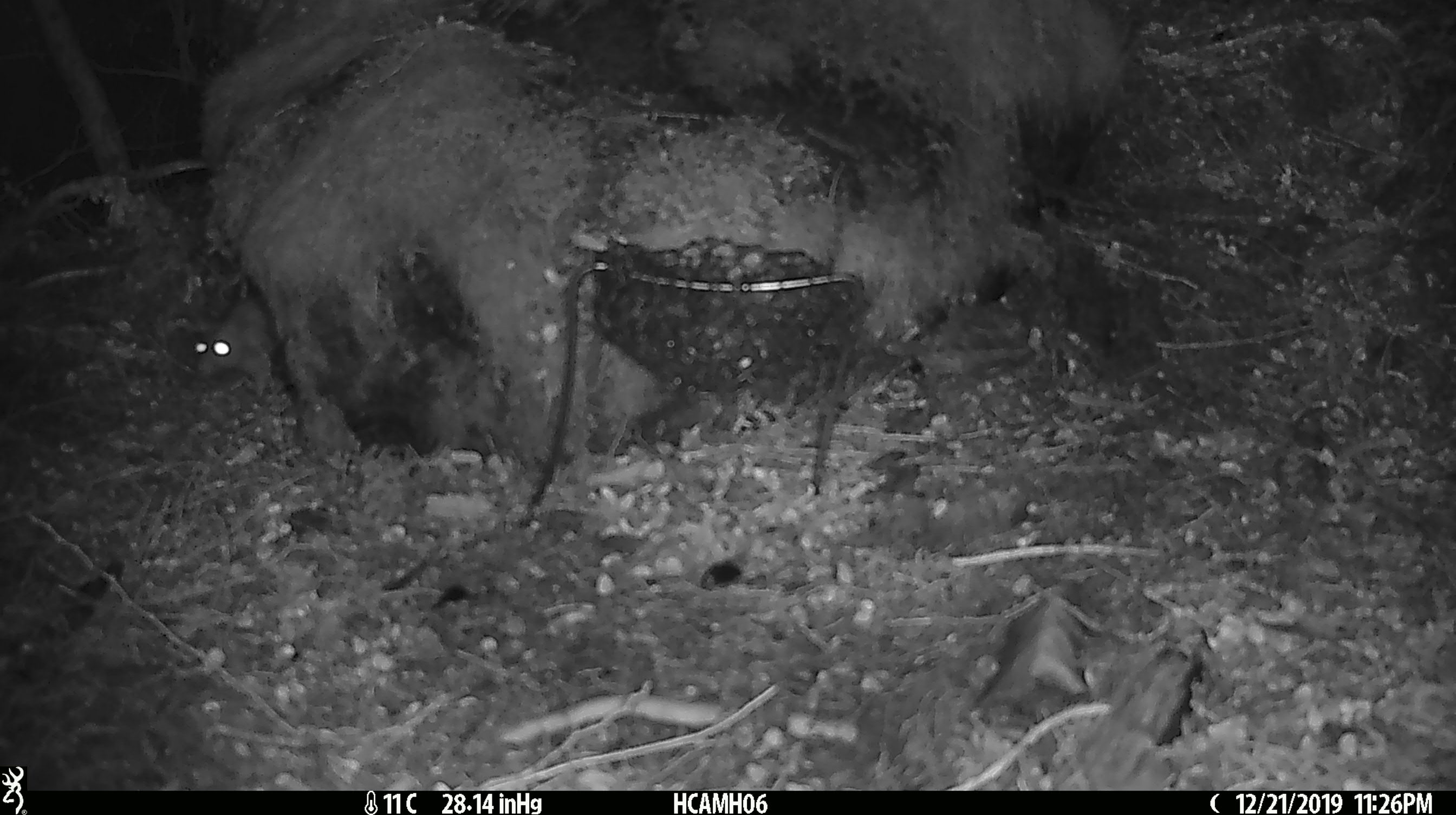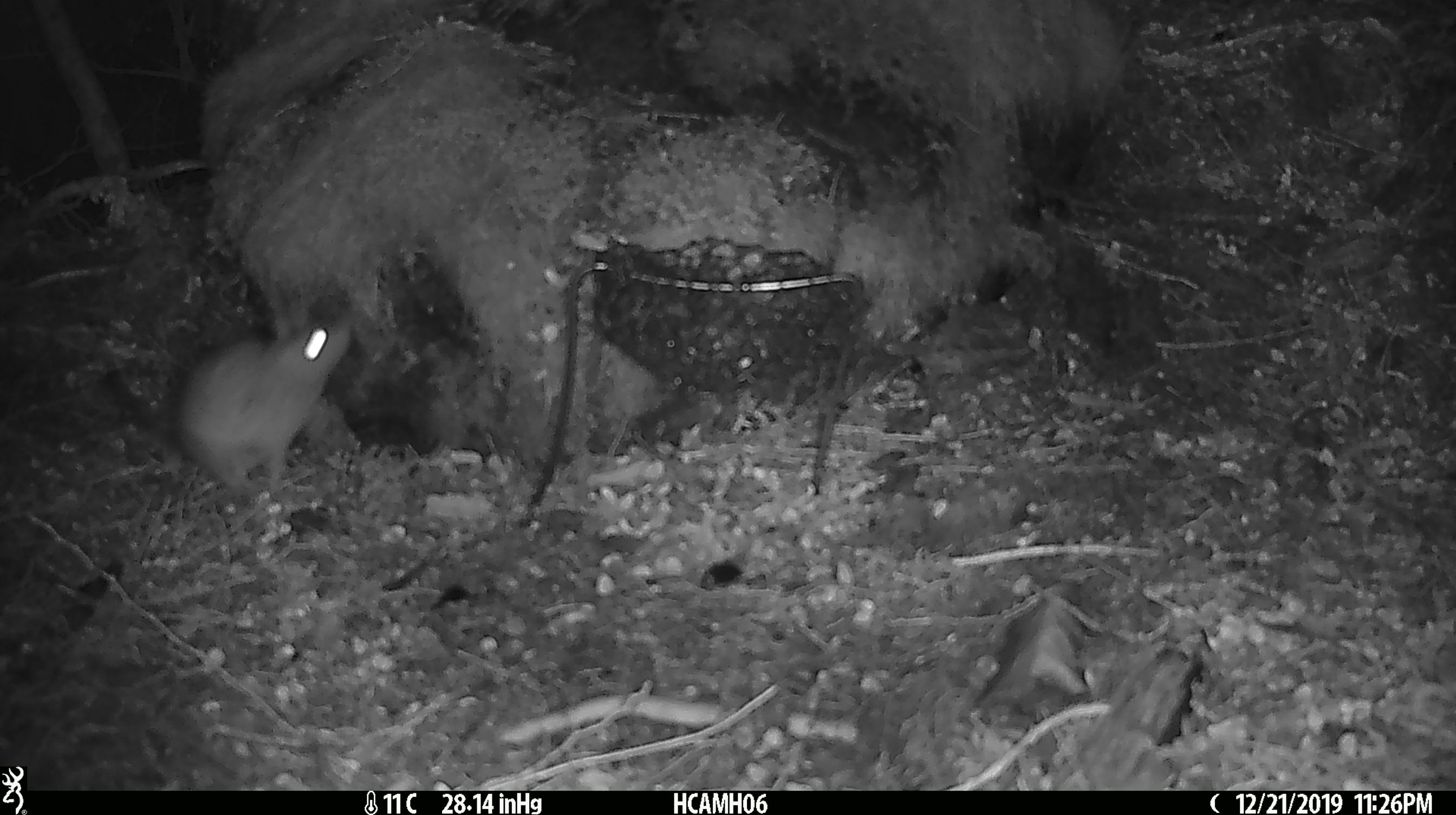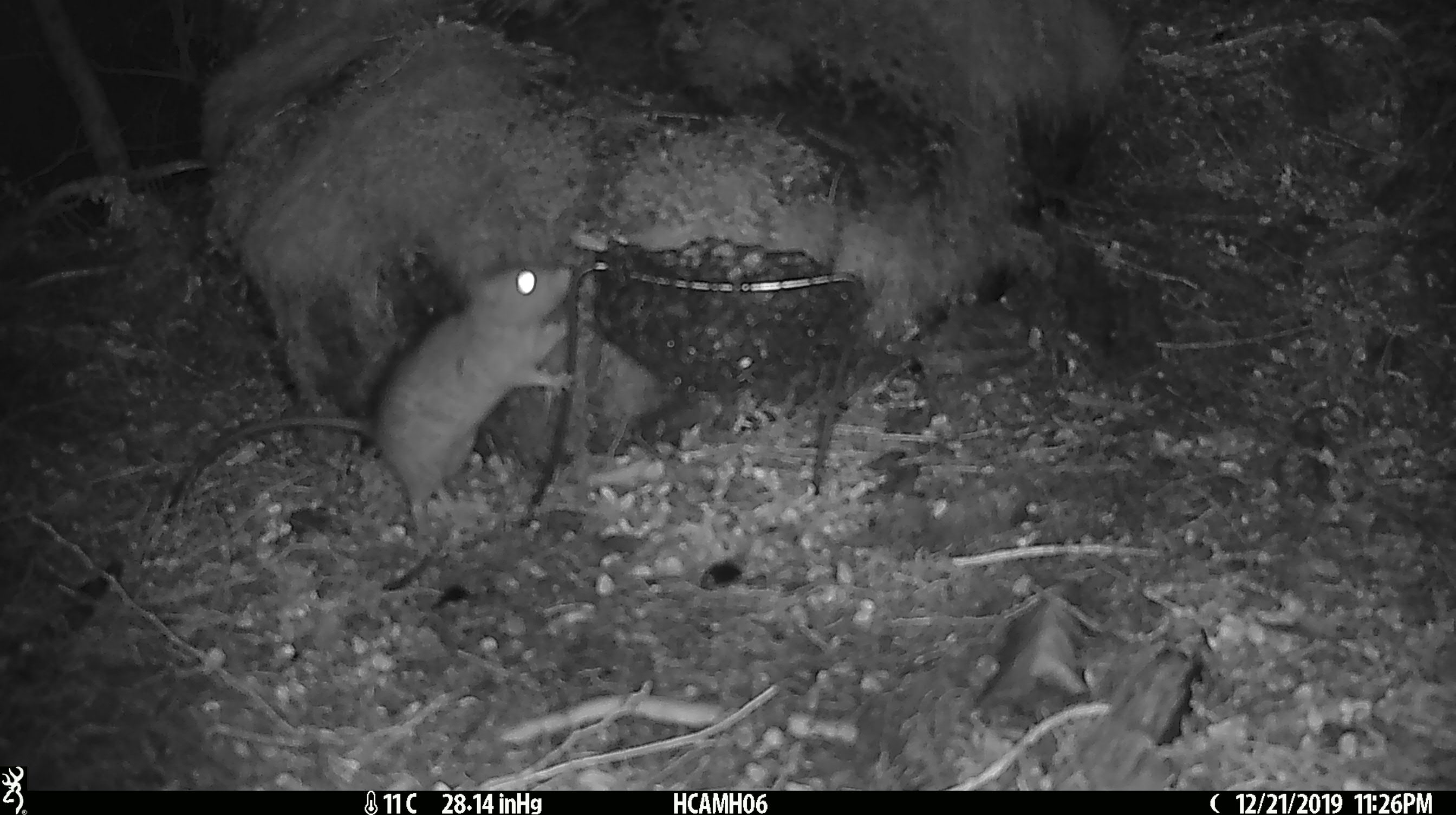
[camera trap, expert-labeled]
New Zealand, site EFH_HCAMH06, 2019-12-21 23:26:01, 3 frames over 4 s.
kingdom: Animalia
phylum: Chordata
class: Mammalia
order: Rodentia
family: Muridae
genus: Rattus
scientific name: Rattus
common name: rat